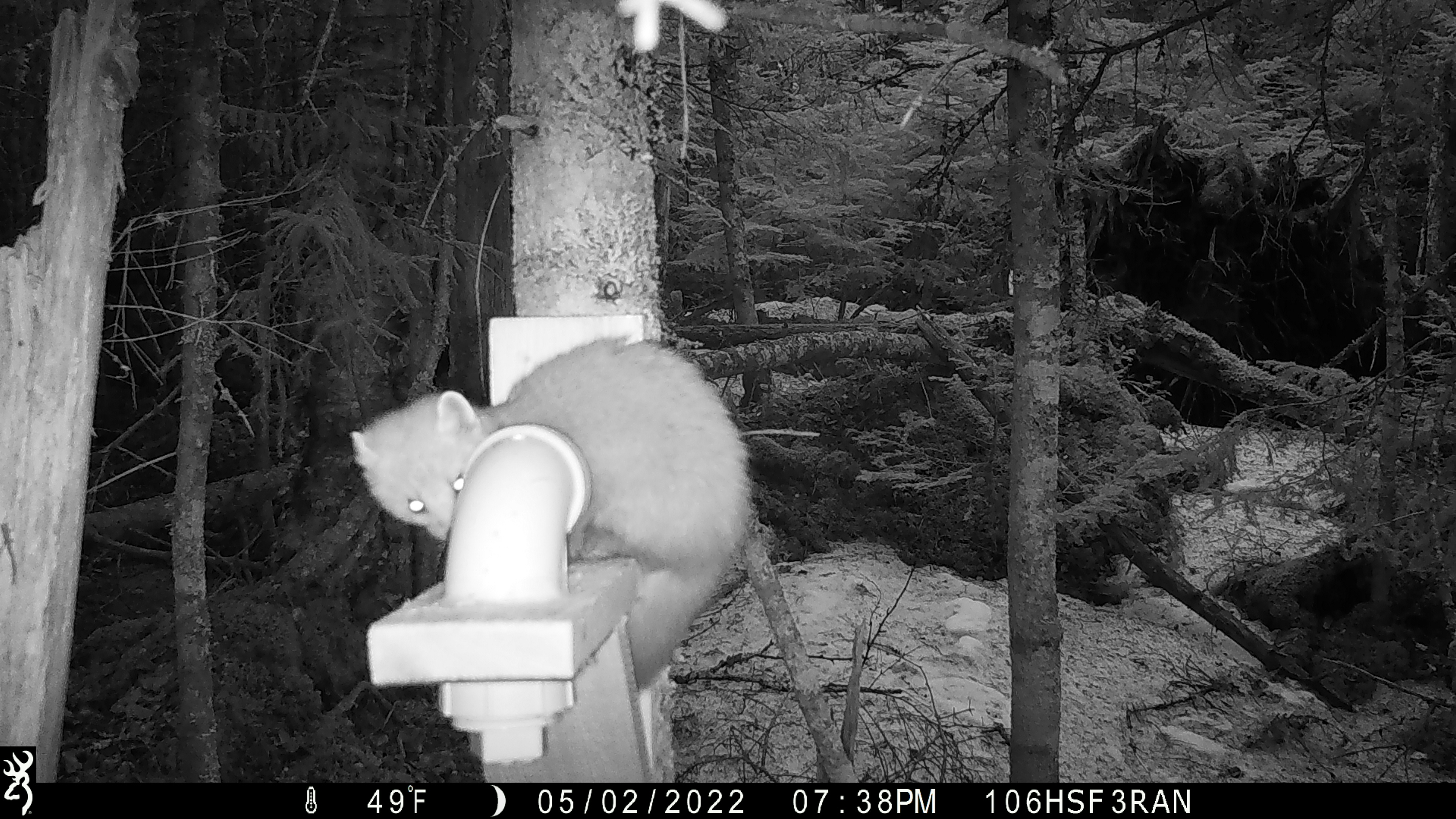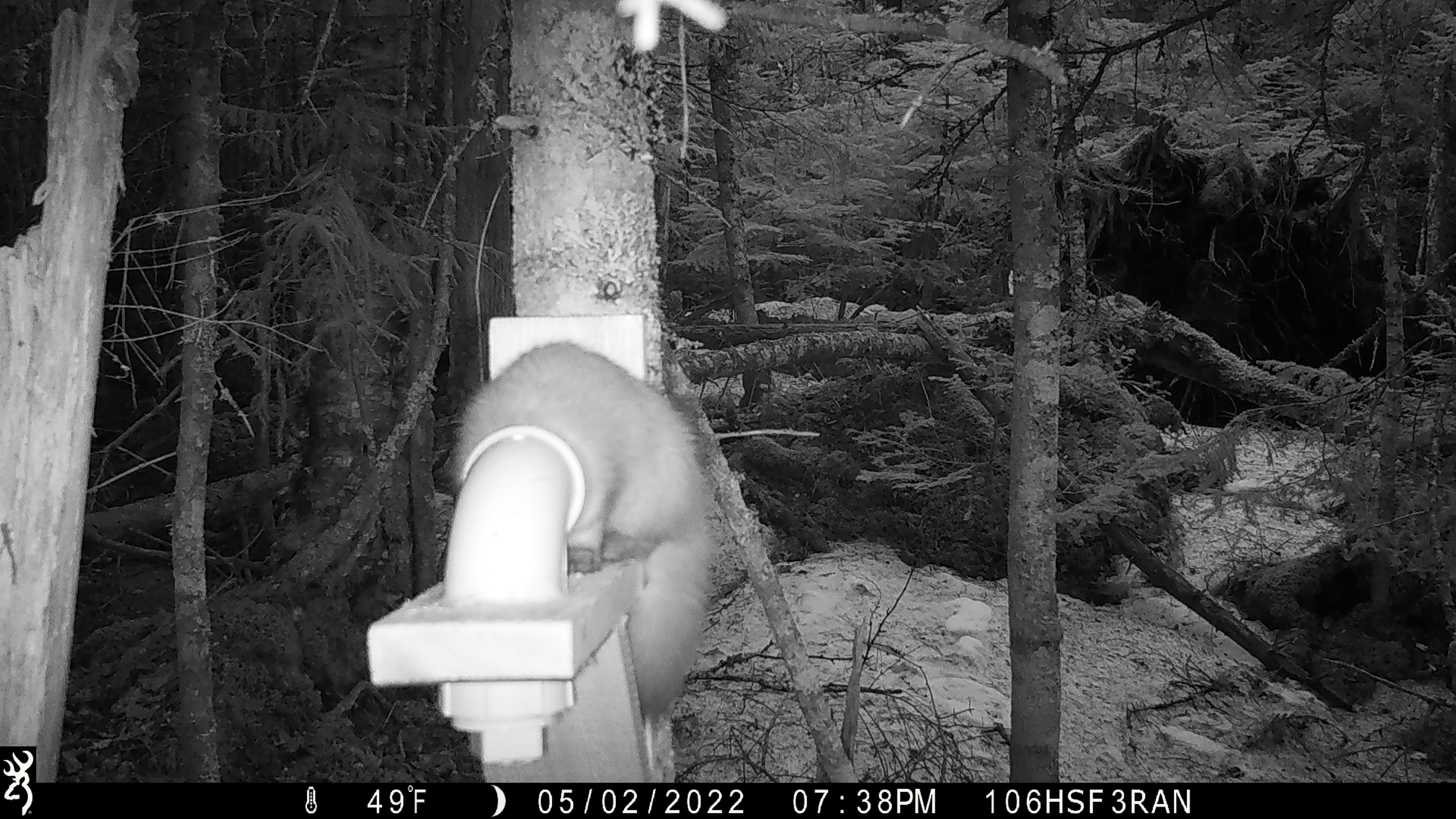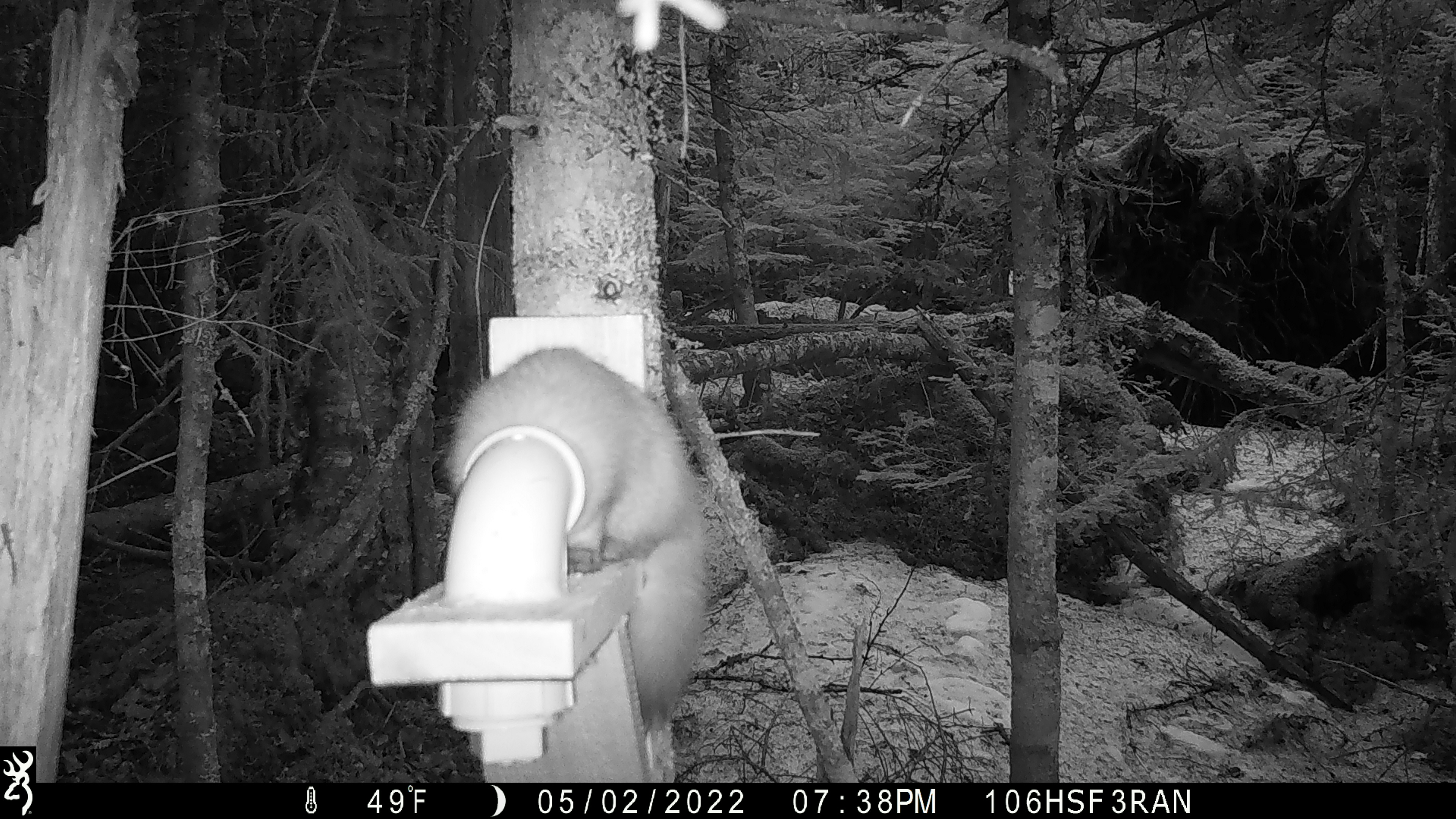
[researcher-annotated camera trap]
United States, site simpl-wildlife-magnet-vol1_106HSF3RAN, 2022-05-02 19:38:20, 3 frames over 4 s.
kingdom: Animalia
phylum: Chordata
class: Mammalia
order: Carnivora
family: Mustelidae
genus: Martes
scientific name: Martes americana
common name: american marten